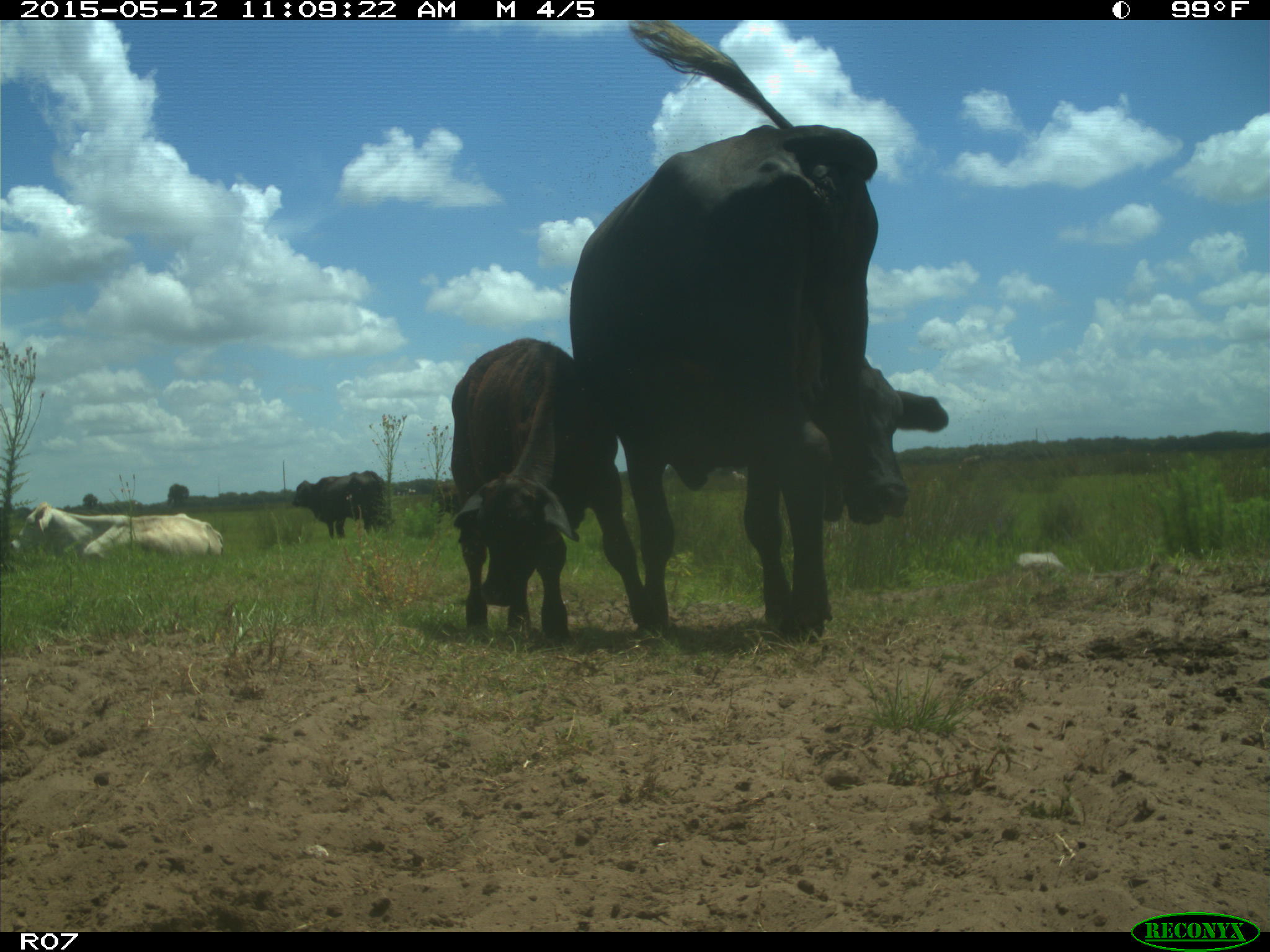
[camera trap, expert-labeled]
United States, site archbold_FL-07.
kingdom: Animalia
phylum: Chordata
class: Mammalia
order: Artiodactyla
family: Bovidae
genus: Bos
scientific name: Bos taurus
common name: domestic cow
Bos taurus (domestic cow).